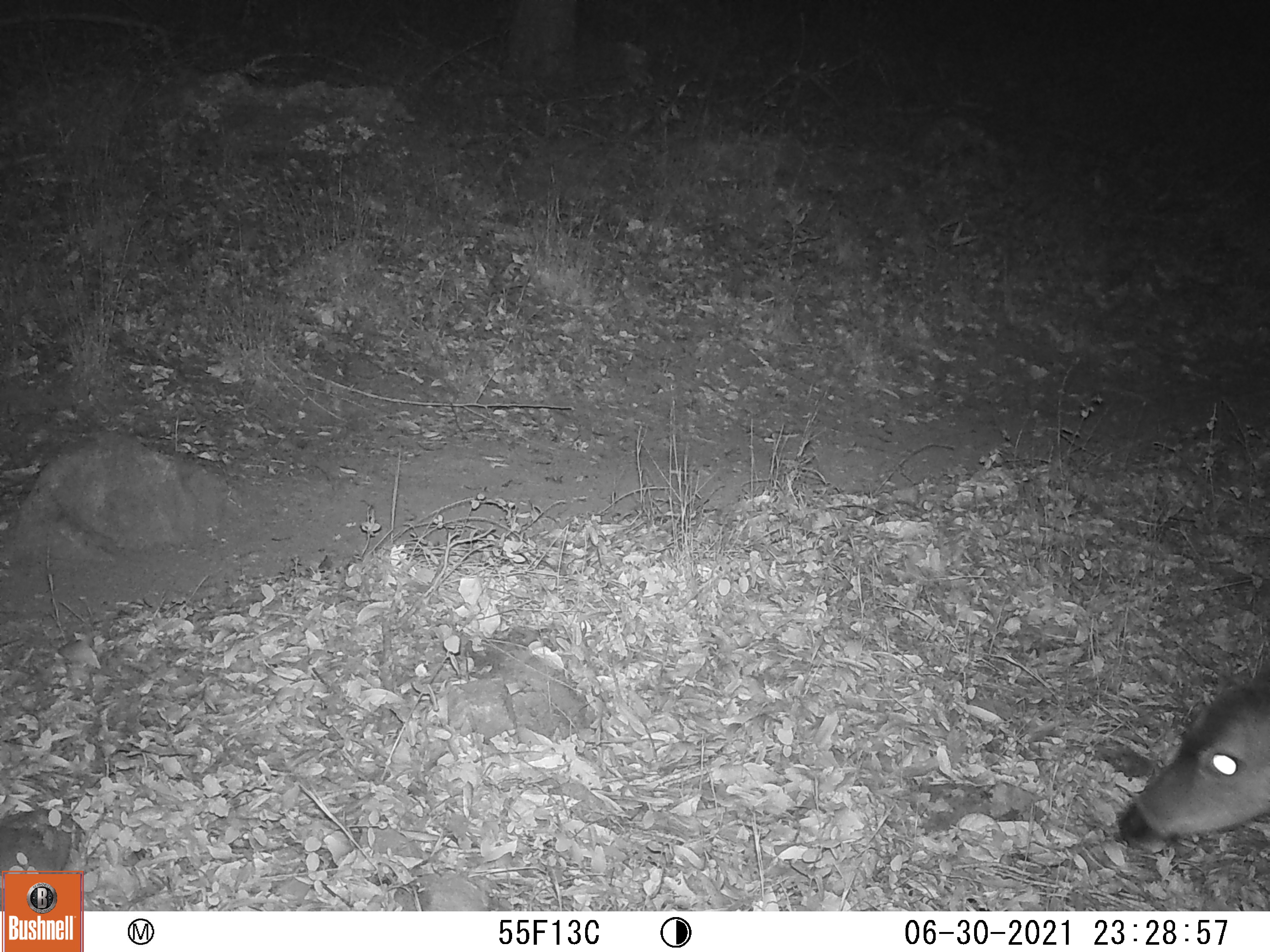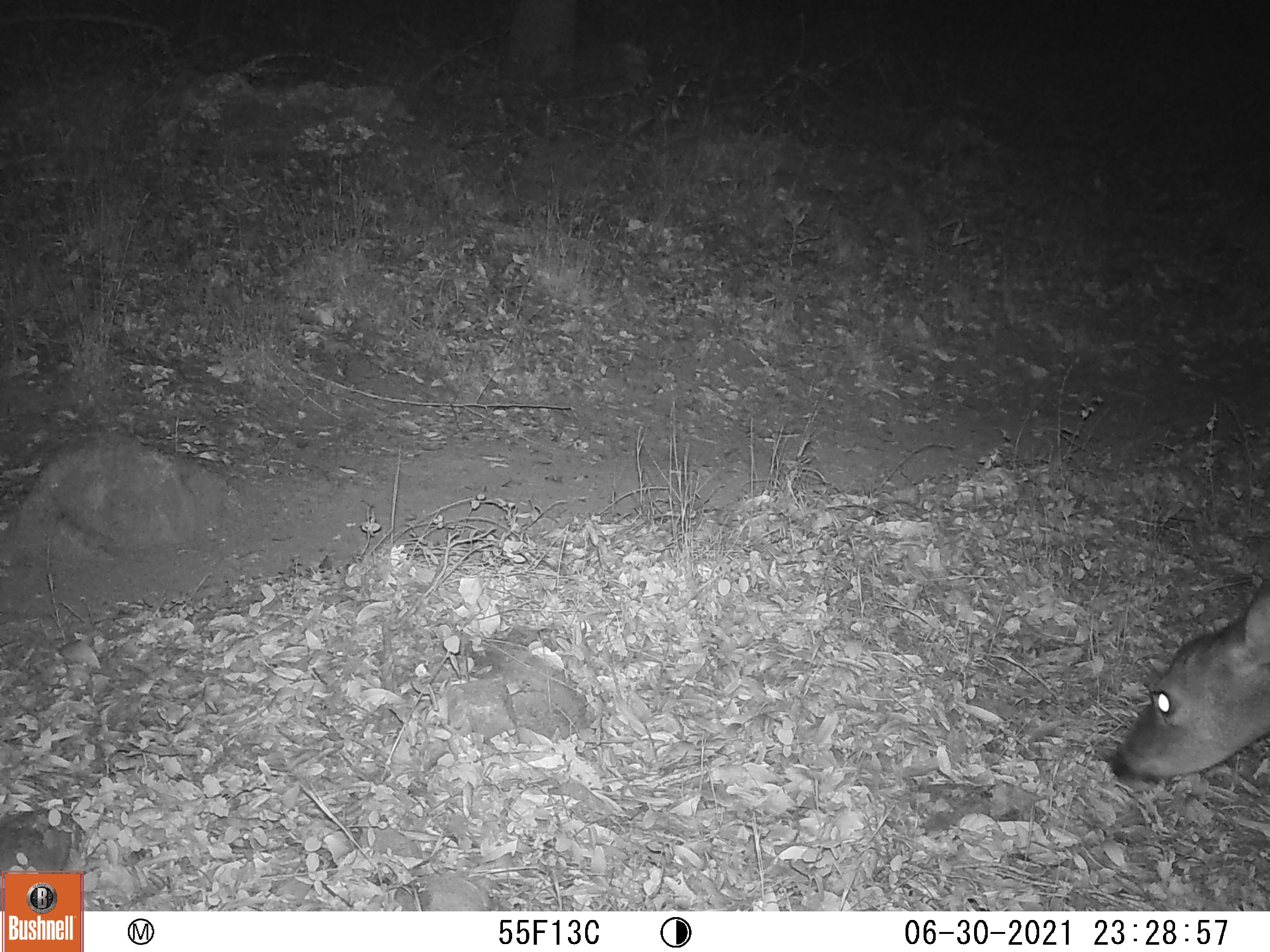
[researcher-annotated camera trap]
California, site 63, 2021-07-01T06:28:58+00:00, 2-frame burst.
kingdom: Animalia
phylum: Chordata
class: Mammalia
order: Artiodactyla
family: Cervidae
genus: Odocoileus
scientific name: Odocoileus hemionus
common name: mule deer